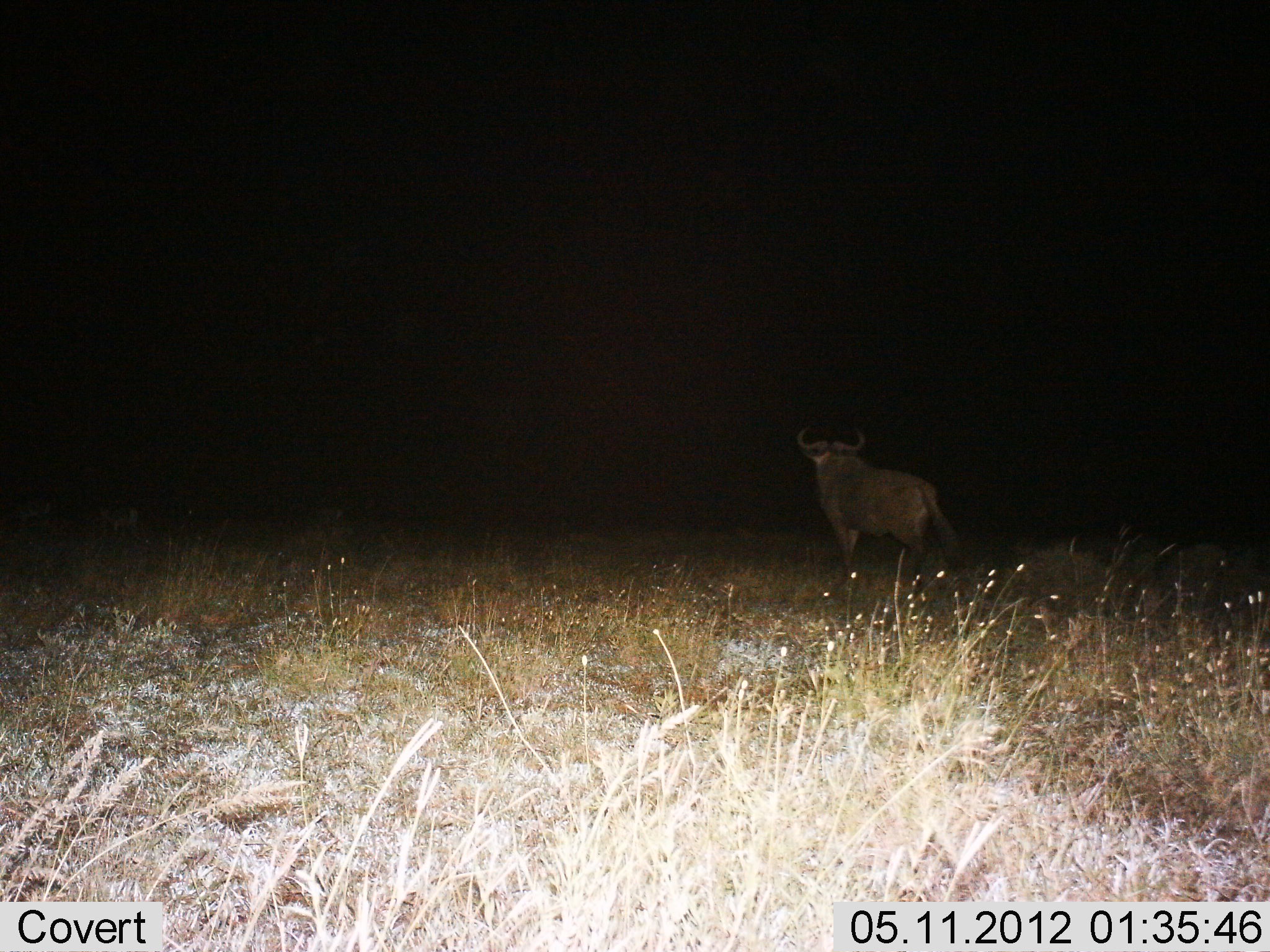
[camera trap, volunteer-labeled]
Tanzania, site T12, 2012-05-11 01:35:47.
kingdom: Animalia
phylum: Chordata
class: Mammalia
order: Artiodactyla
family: Bovidae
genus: Connochaetes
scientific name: Connochaetes taurinus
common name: blue wildebeest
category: wildebeest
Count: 1.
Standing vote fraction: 80%.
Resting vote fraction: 0%.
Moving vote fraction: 20%.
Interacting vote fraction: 0%.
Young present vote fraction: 0%.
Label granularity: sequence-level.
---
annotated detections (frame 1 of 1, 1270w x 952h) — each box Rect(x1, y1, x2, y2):
animal: Rect(795, 423, 968, 608)